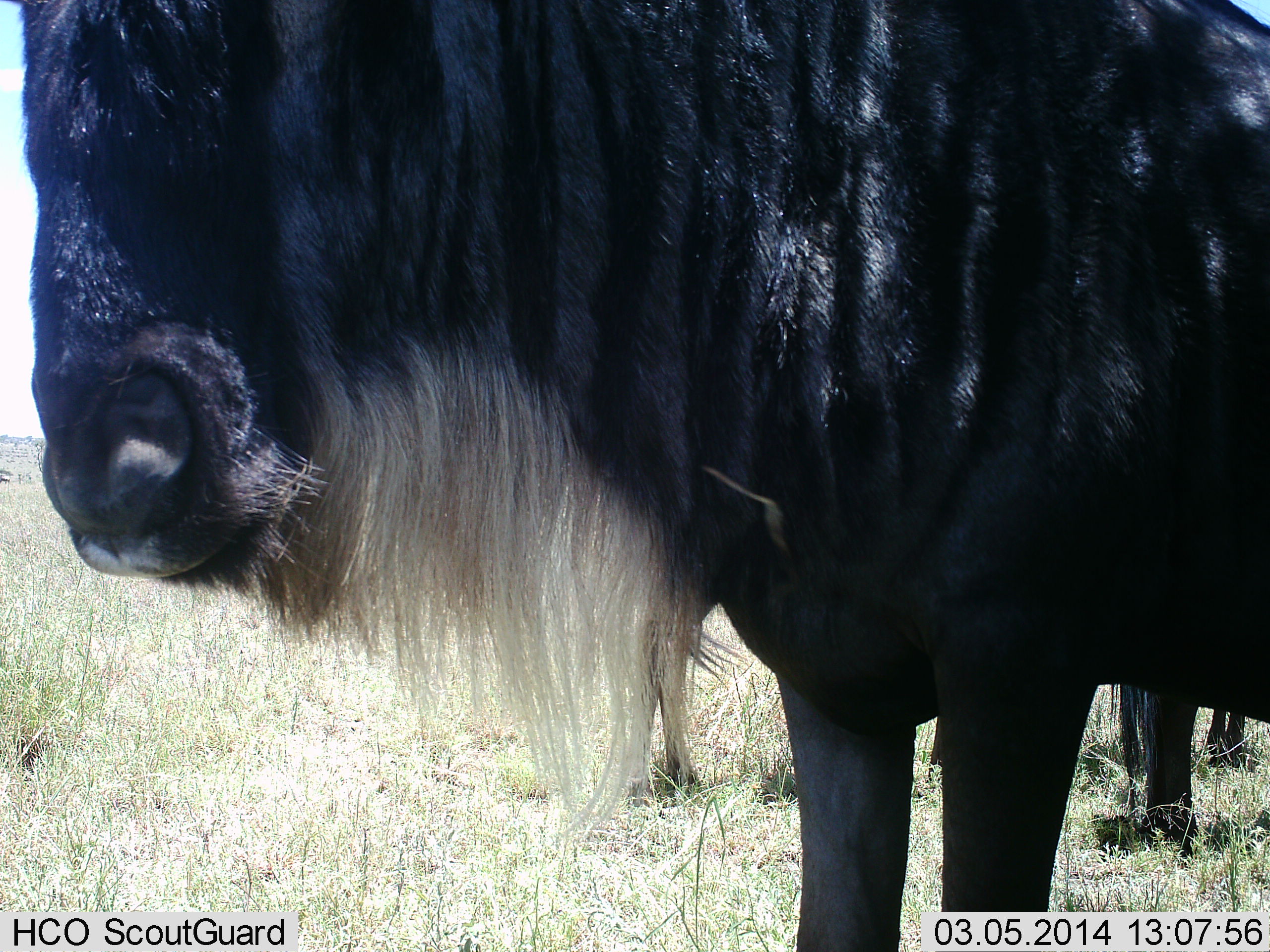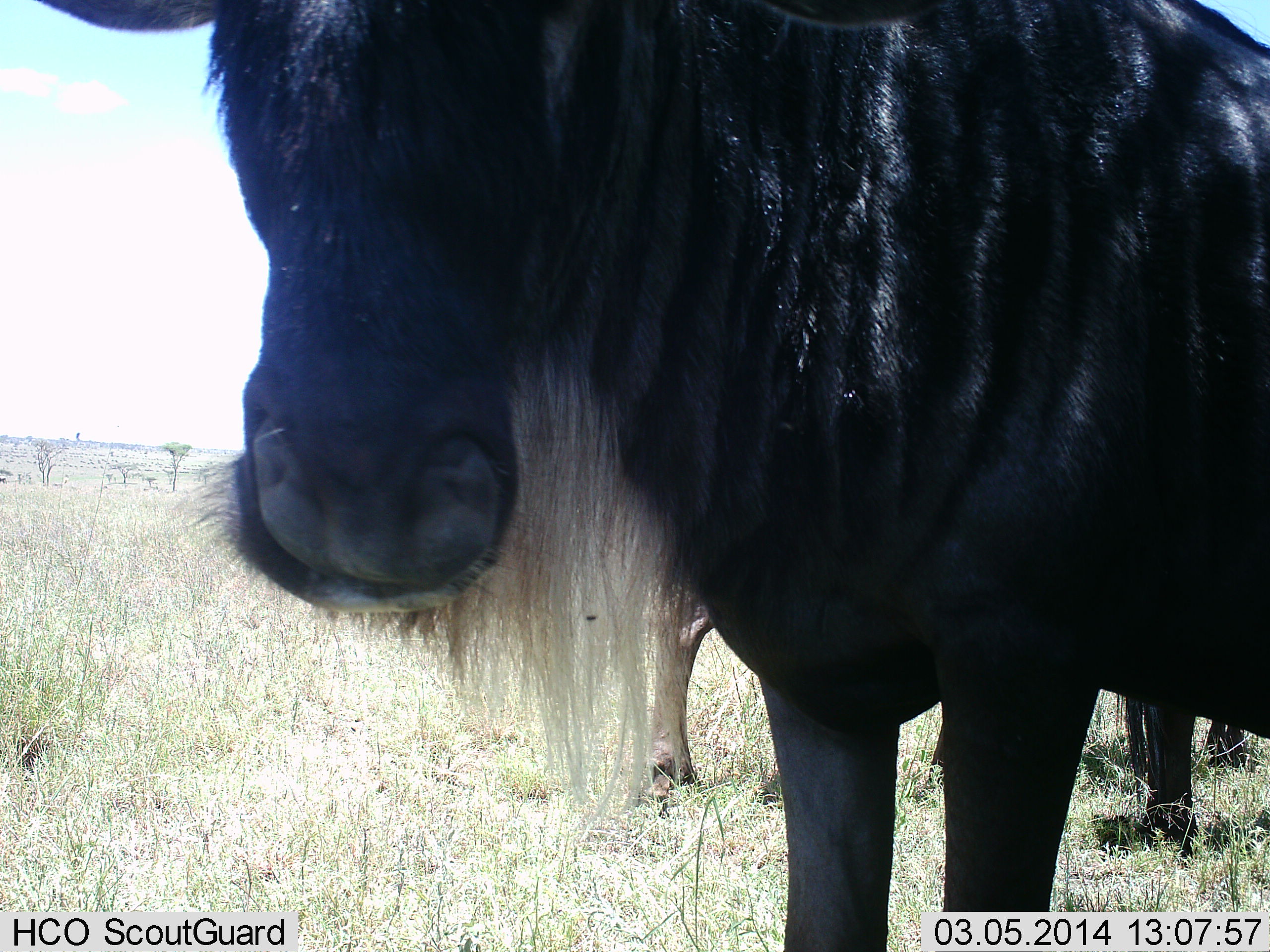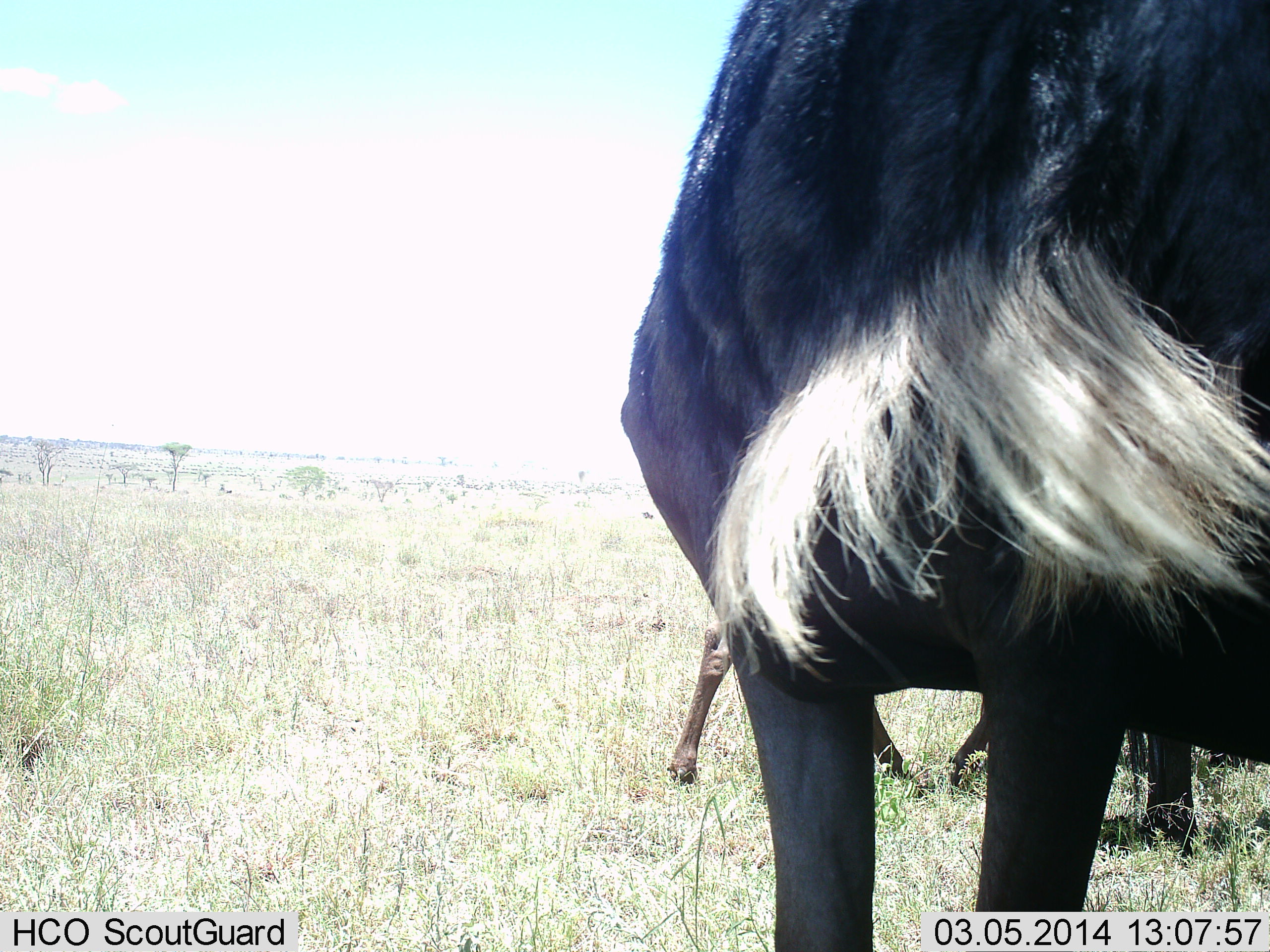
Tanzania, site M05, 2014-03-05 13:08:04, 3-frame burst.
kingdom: Animalia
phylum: Chordata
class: Mammalia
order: Artiodactyla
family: Bovidae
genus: Connochaetes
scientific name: Connochaetes taurinus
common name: blue wildebeest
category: wildebeest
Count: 3.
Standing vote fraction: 100%.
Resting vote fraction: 0%.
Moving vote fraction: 20%.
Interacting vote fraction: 0%.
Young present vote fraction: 0%.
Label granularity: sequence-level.